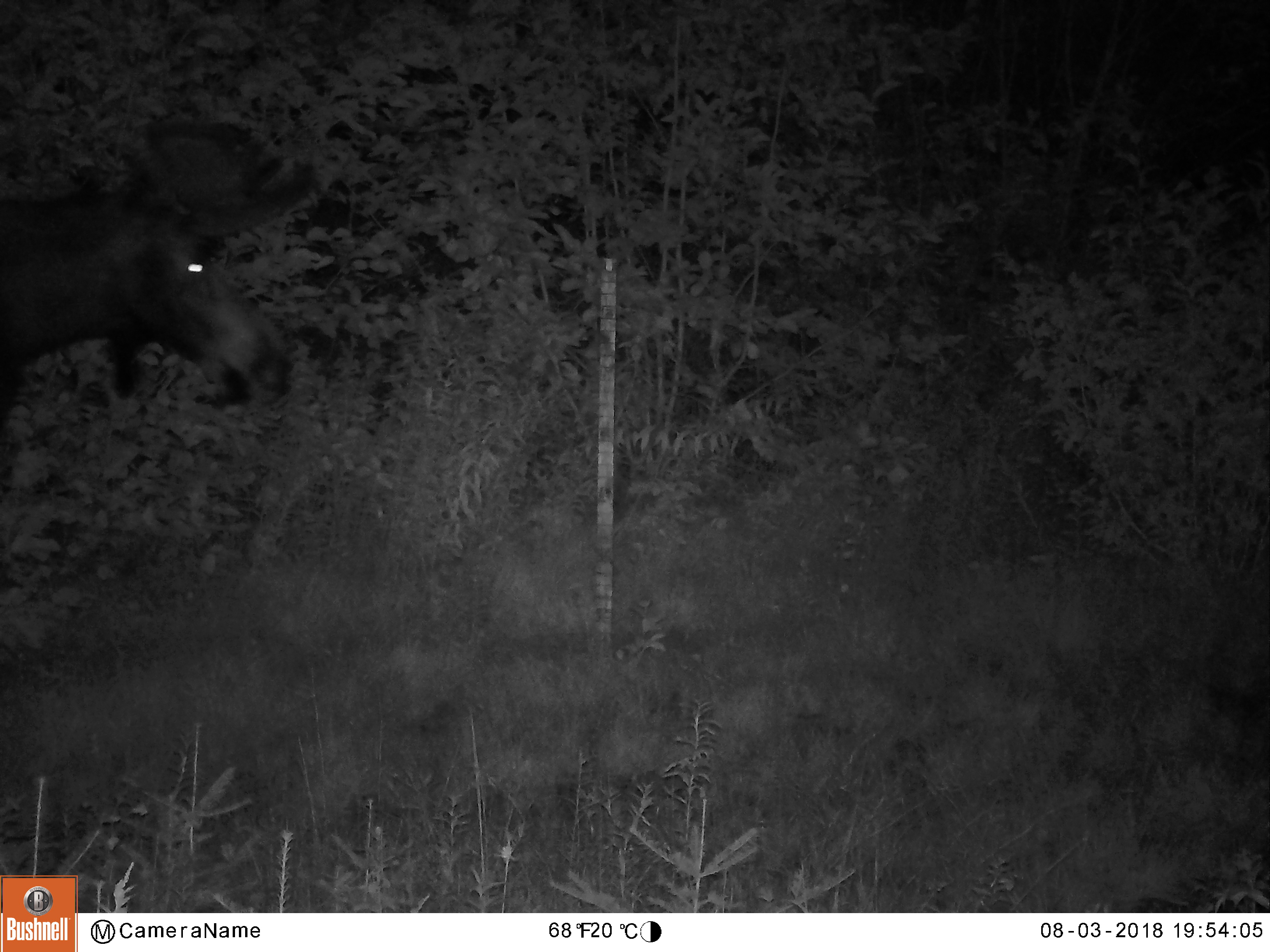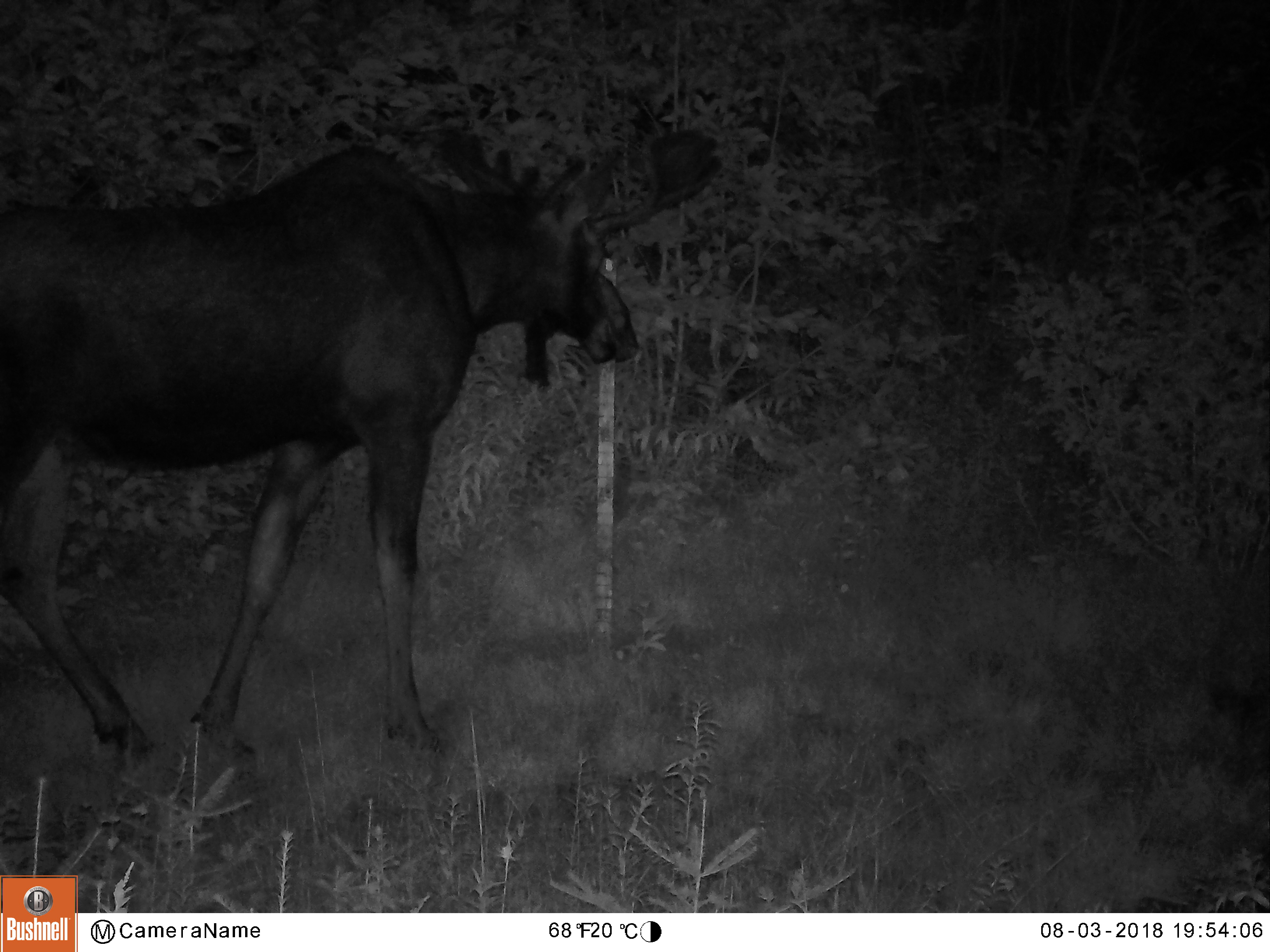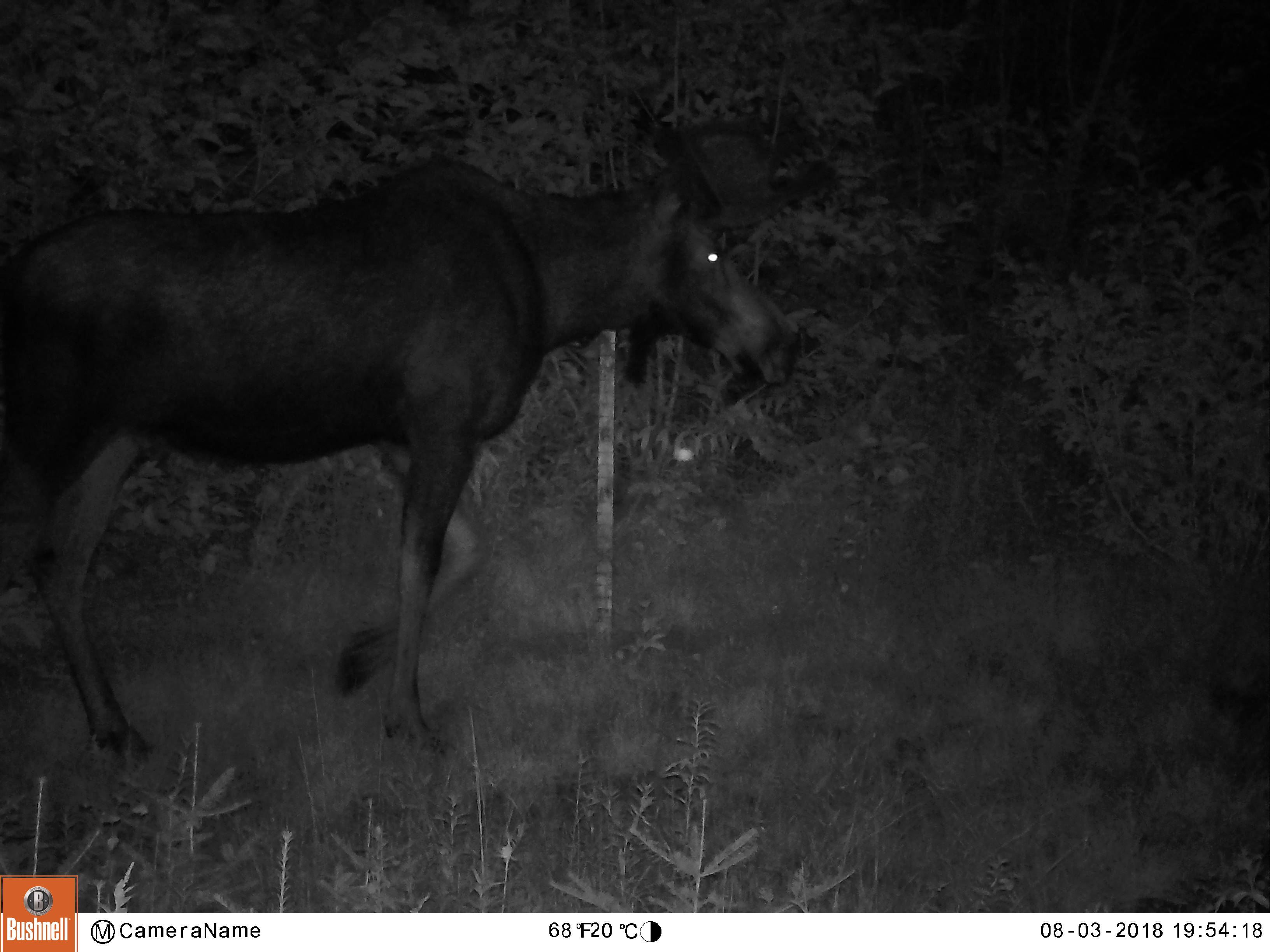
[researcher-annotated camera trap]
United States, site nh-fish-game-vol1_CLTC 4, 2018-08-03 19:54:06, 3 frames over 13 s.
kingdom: Animalia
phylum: Chordata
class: Mammalia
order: Artiodactyla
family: Cervidae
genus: Alces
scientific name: Alces alces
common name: moose